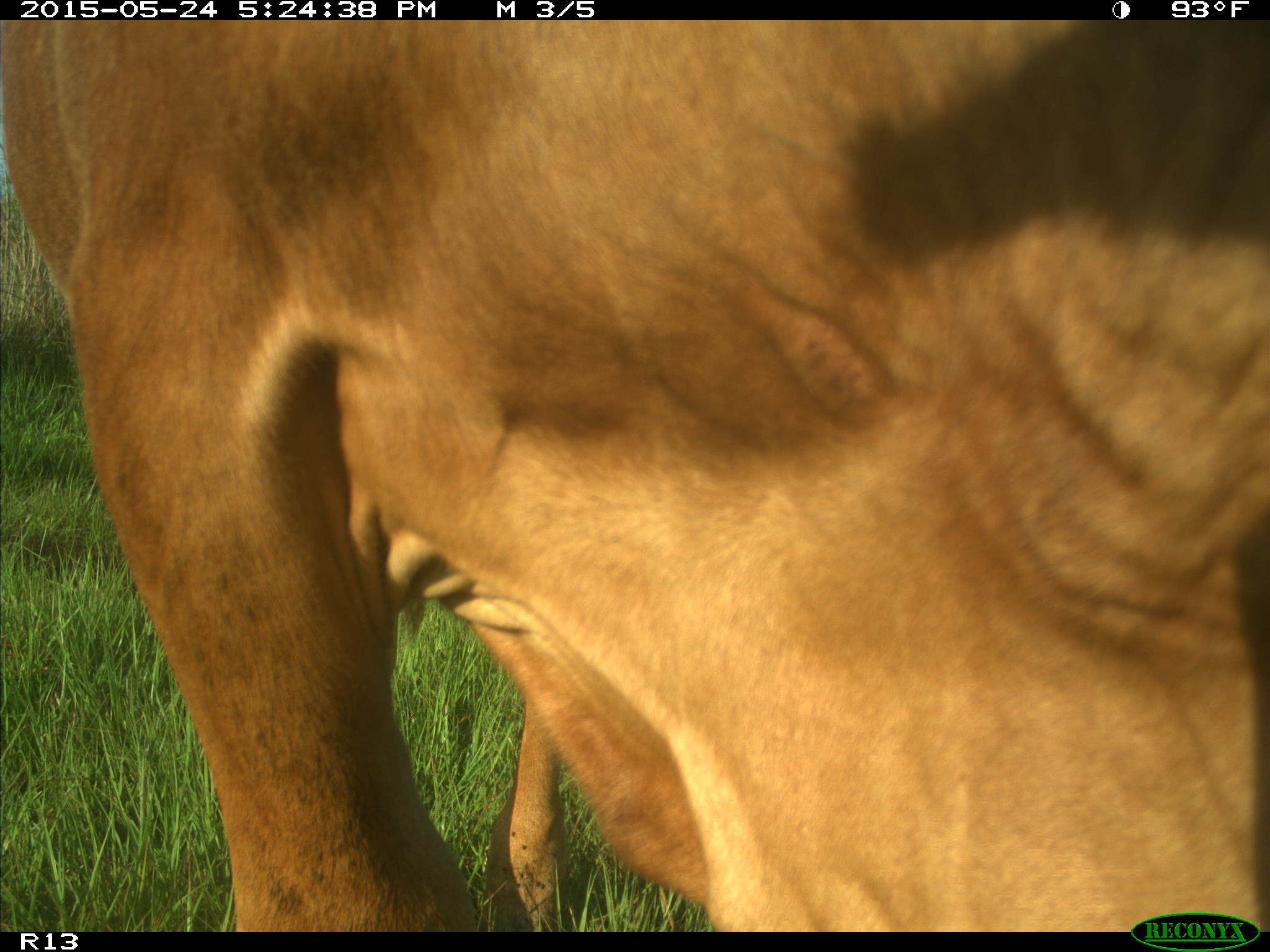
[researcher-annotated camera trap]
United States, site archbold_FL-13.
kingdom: Animalia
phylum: Chordata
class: Mammalia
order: Artiodactyla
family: Bovidae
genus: Bos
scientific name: Bos taurus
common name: domestic cow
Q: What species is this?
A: Bos taurus (domestic cow).